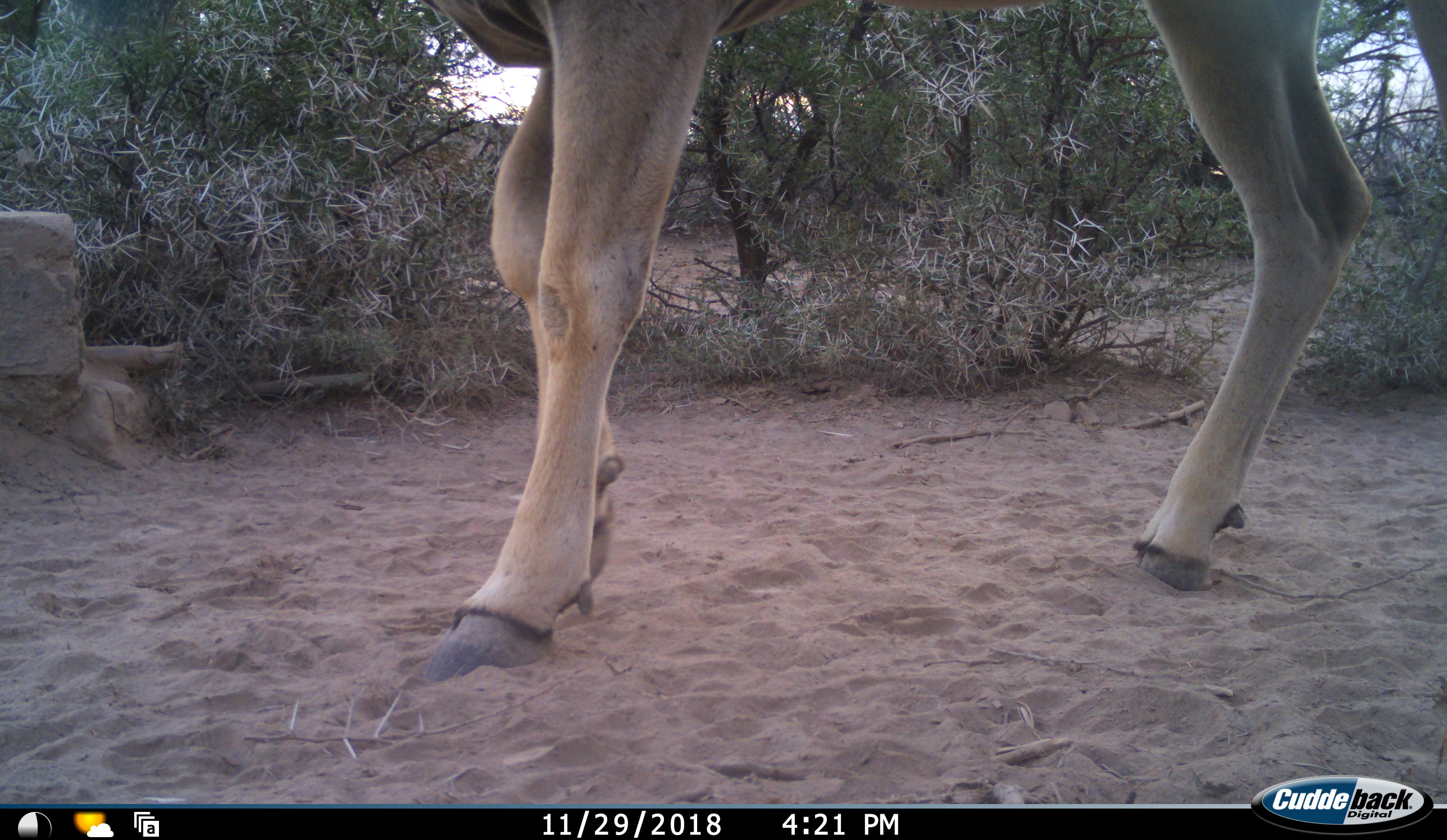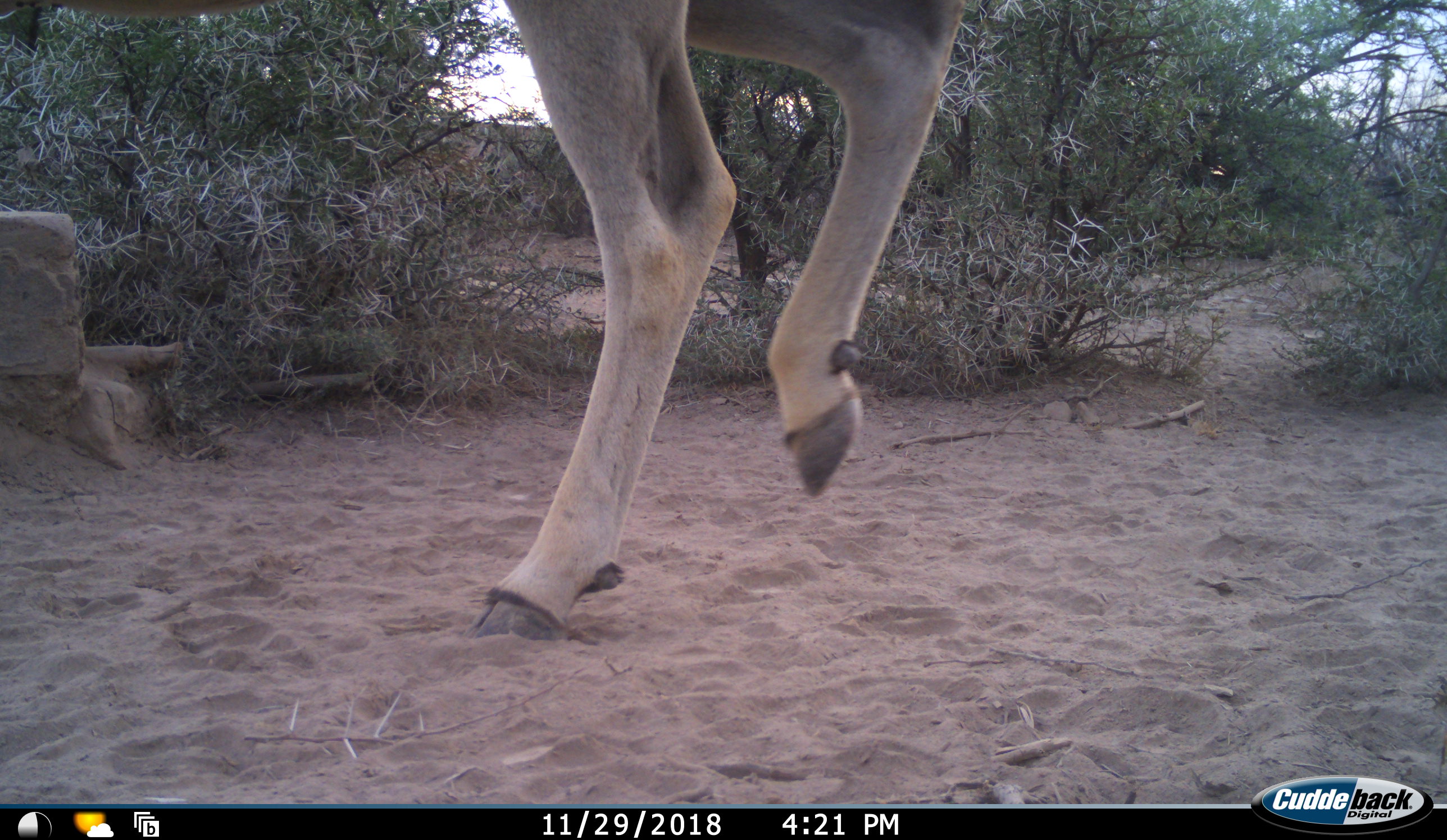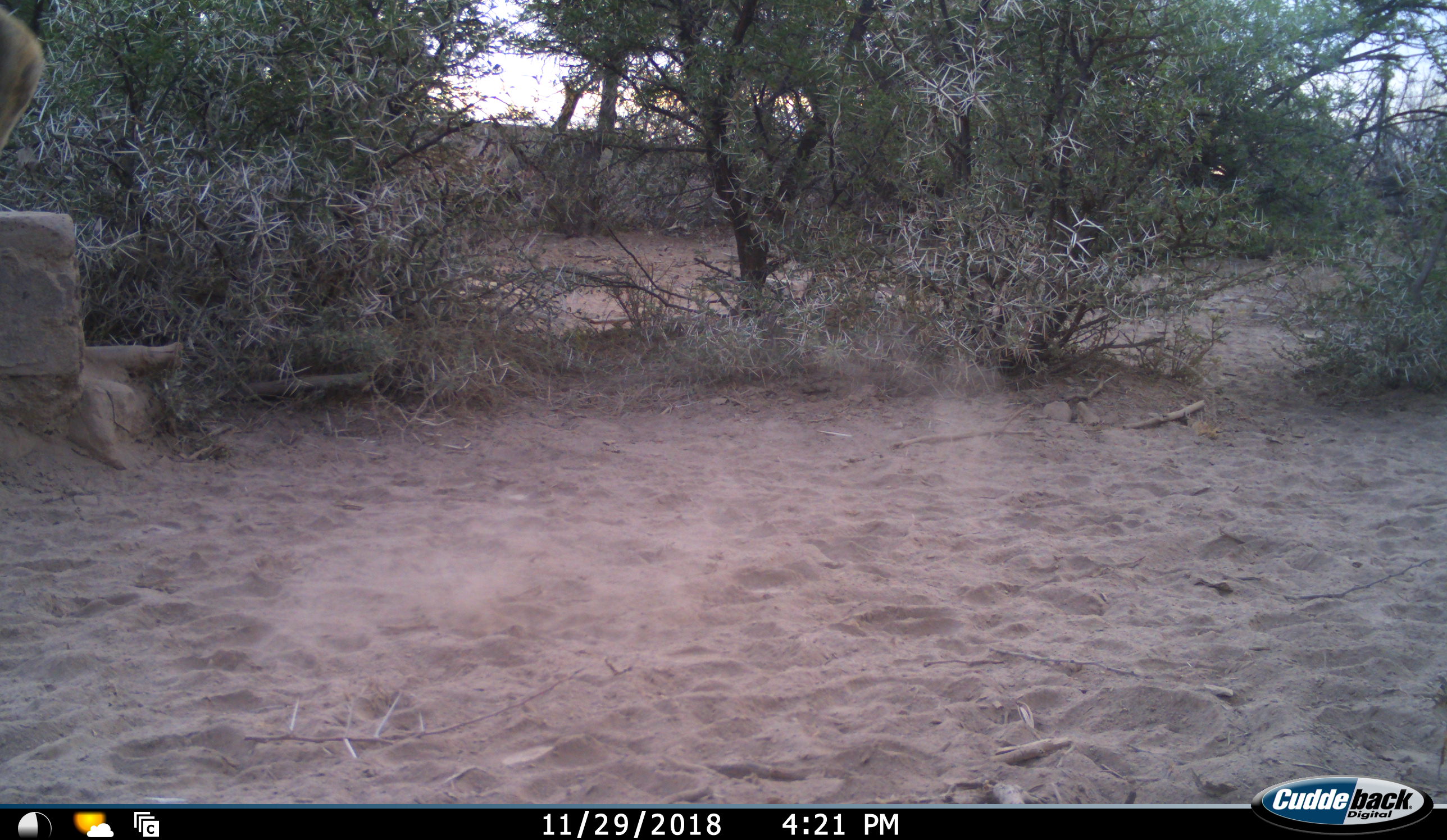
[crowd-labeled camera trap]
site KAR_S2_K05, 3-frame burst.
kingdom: Animalia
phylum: Chordata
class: Mammalia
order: Artiodactyla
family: Bovidae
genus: Tragelaphus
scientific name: Tragelaphus oryx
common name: eland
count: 1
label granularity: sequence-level